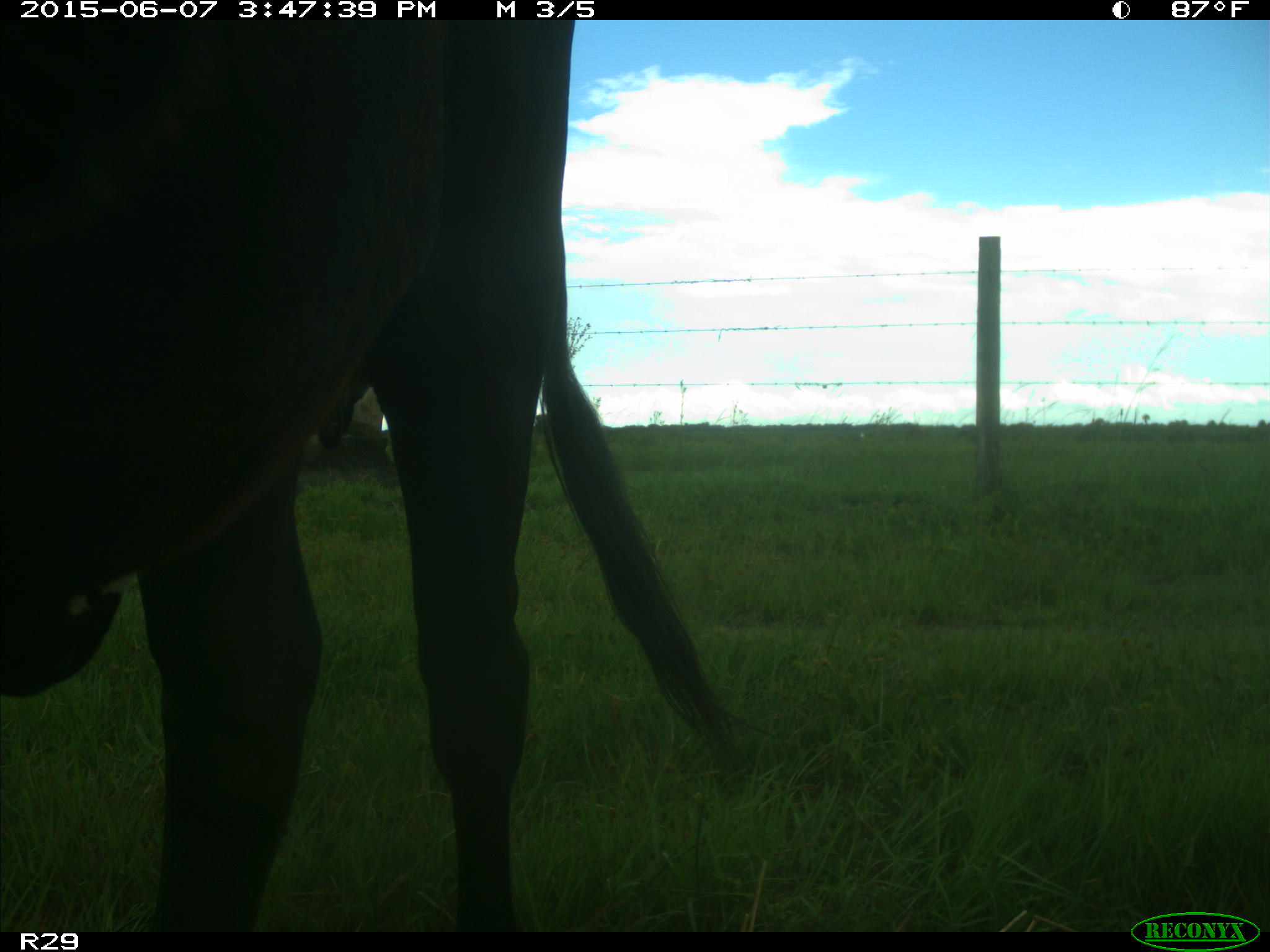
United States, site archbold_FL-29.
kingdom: Animalia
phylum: Chordata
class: Mammalia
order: Artiodactyla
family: Bovidae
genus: Bos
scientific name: Bos taurus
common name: domestic cow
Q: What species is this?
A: Bos taurus (domestic cow).